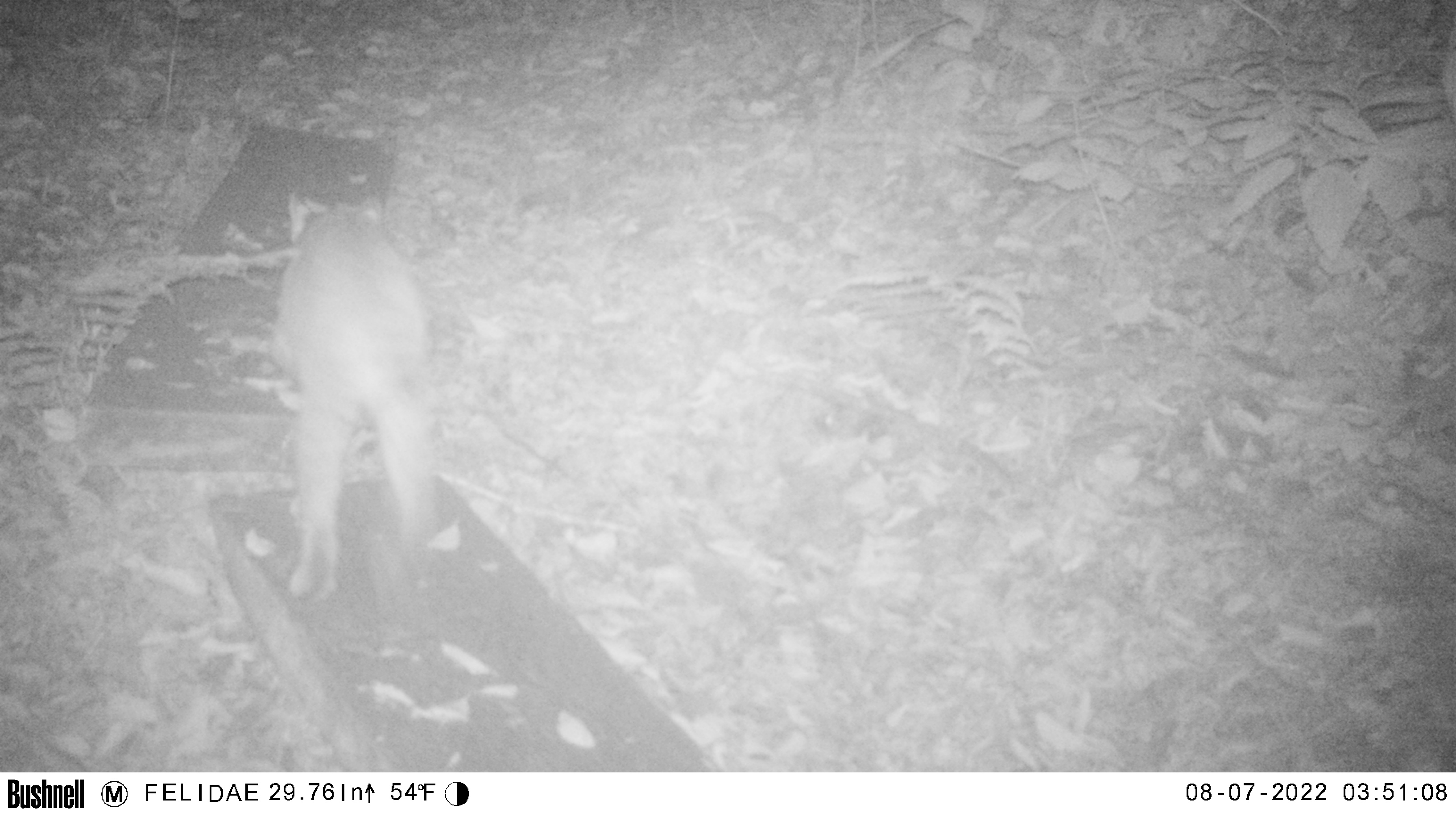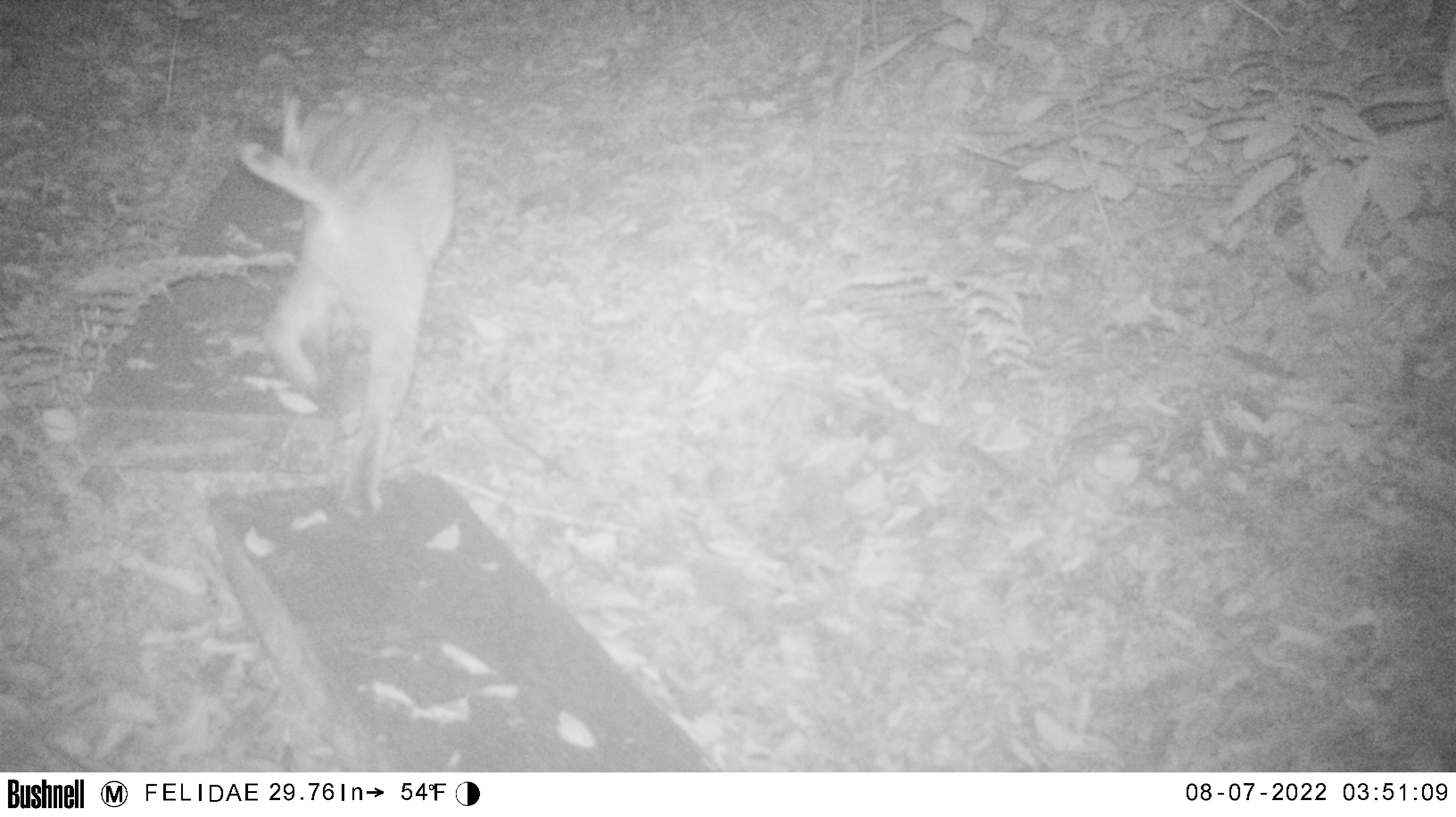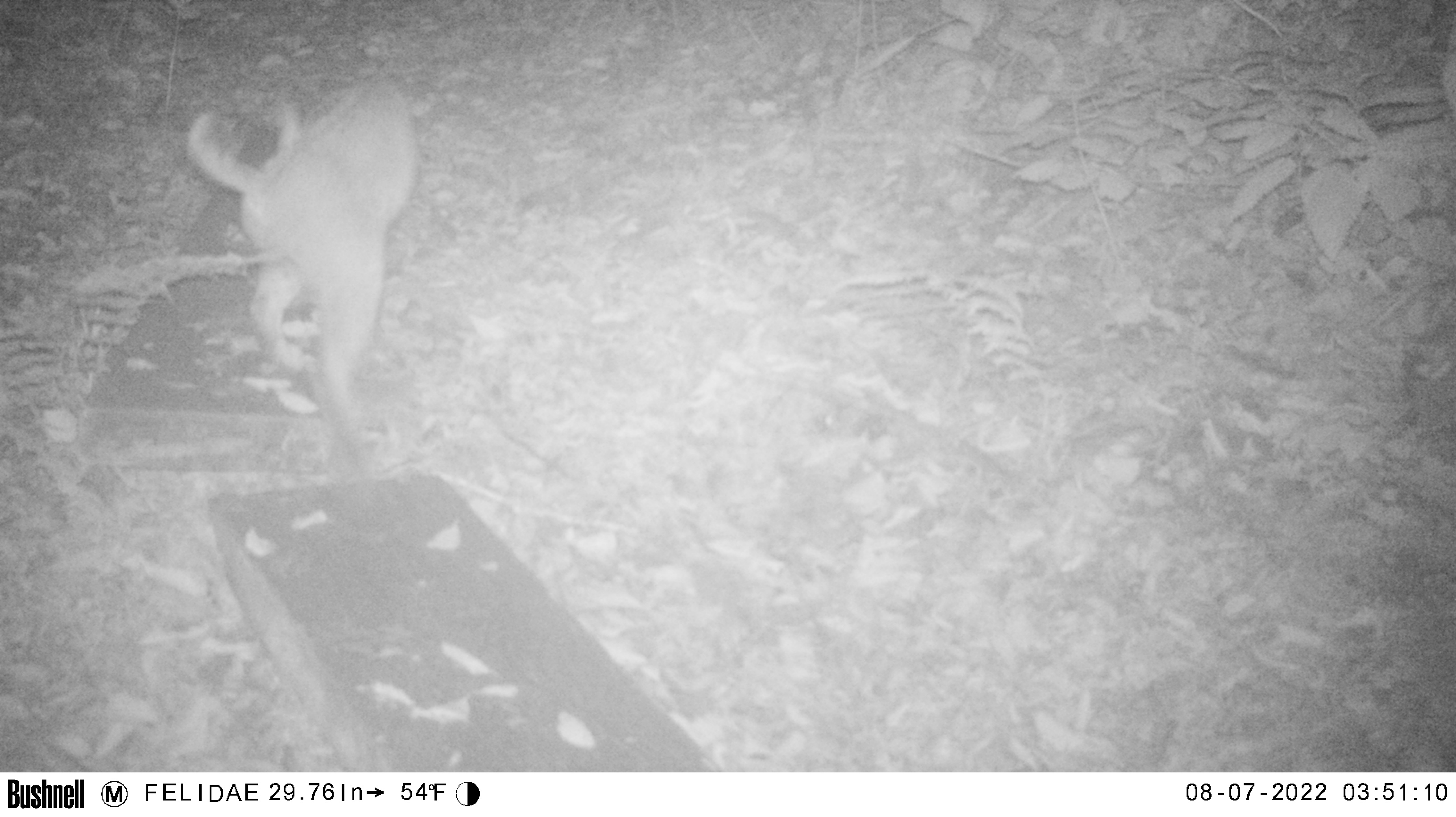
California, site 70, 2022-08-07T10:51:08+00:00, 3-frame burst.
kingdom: Animalia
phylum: Chordata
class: Mammalia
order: Carnivora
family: Felidae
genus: Lynx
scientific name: Lynx rufus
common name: bobcat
Bobcat (Lynx rufus).